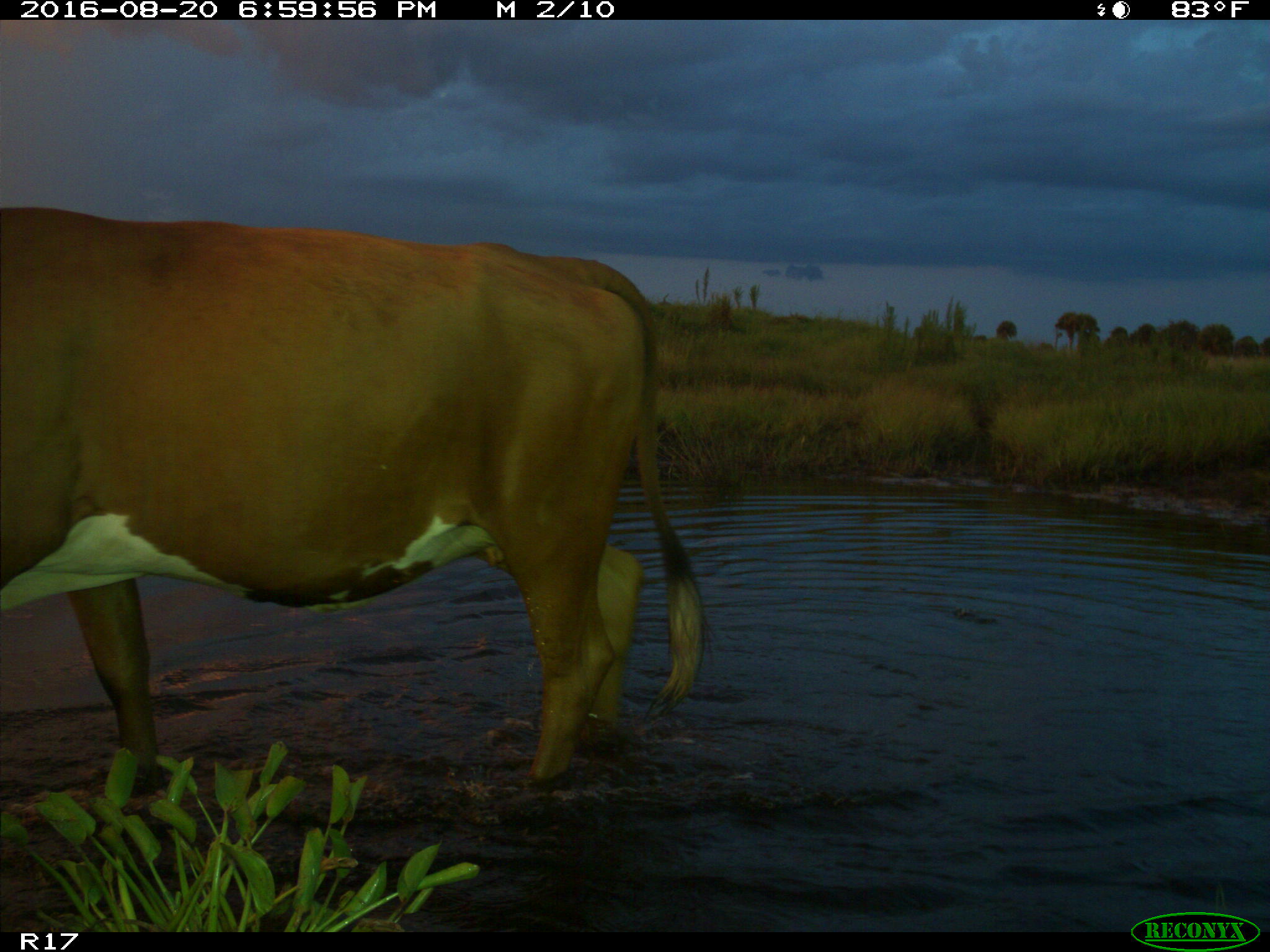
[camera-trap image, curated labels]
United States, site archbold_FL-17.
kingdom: Animalia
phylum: Chordata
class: Mammalia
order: Artiodactyla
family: Bovidae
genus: Bos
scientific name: Bos taurus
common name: domestic cow